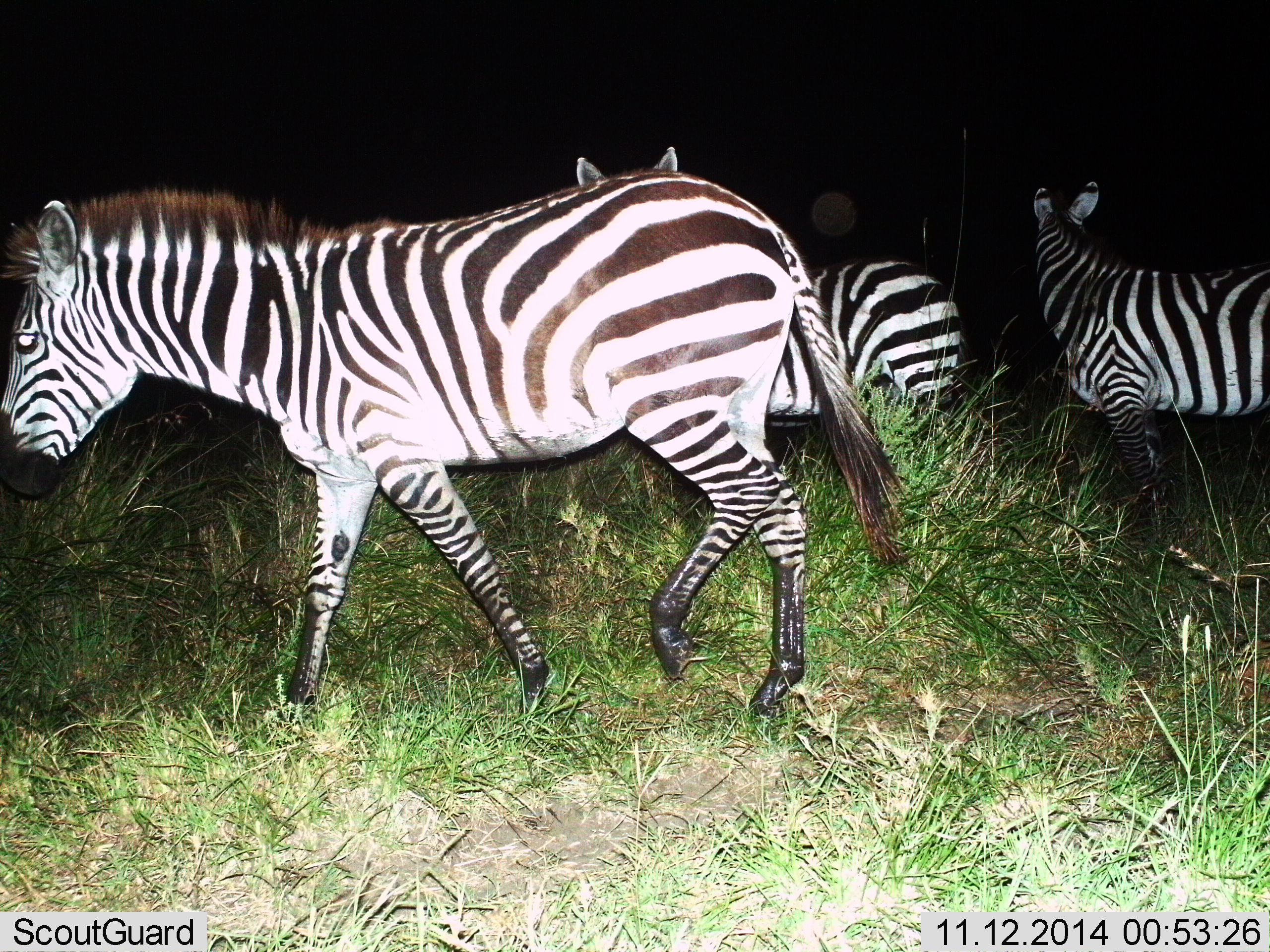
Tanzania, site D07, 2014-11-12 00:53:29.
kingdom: Animalia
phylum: Chordata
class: Mammalia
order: Perissodactyla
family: Equidae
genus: Equus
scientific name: Equus quagga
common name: plains zebra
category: zebra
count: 3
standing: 30%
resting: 0%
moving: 80%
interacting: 0%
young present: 0%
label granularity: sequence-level